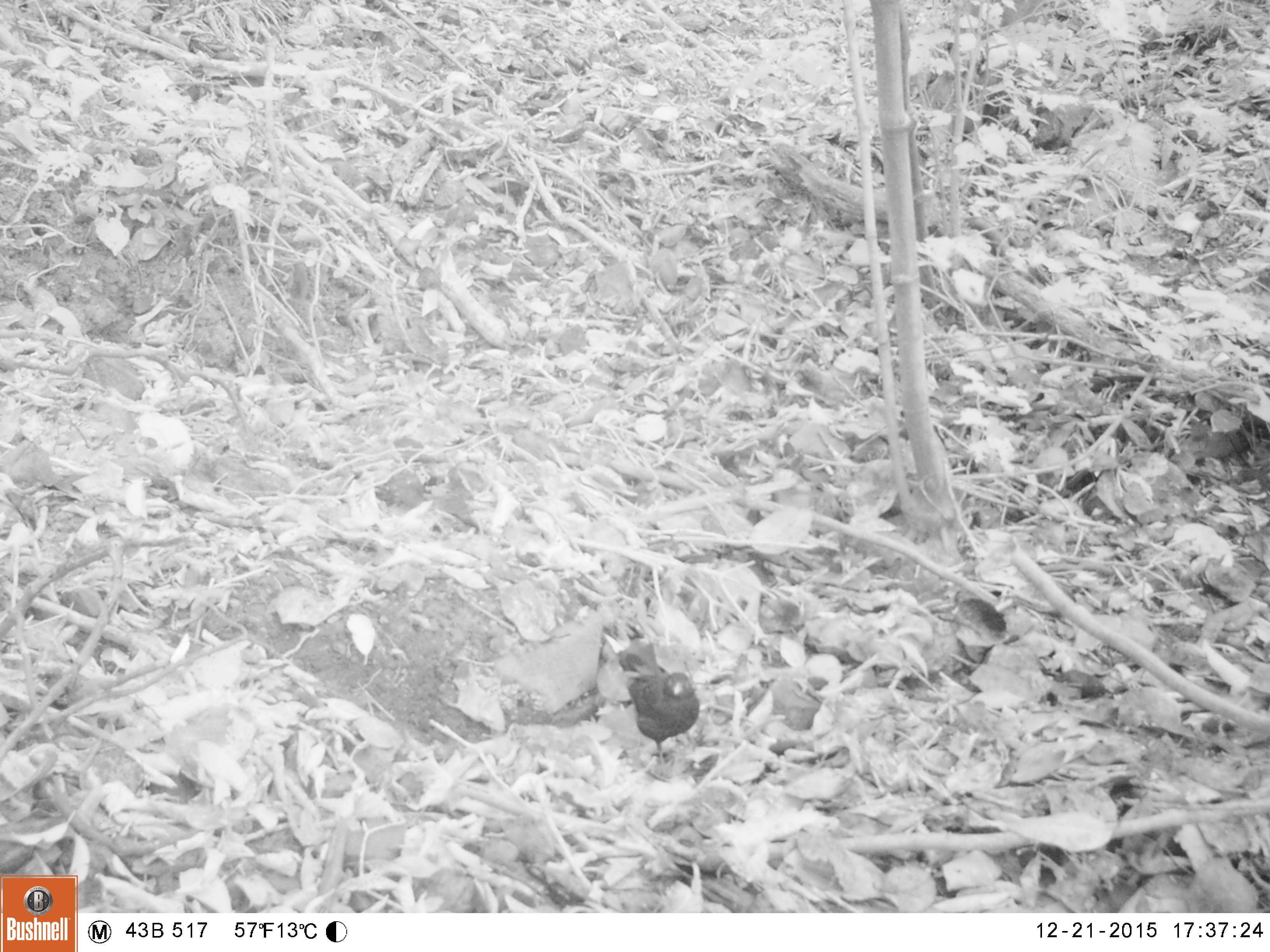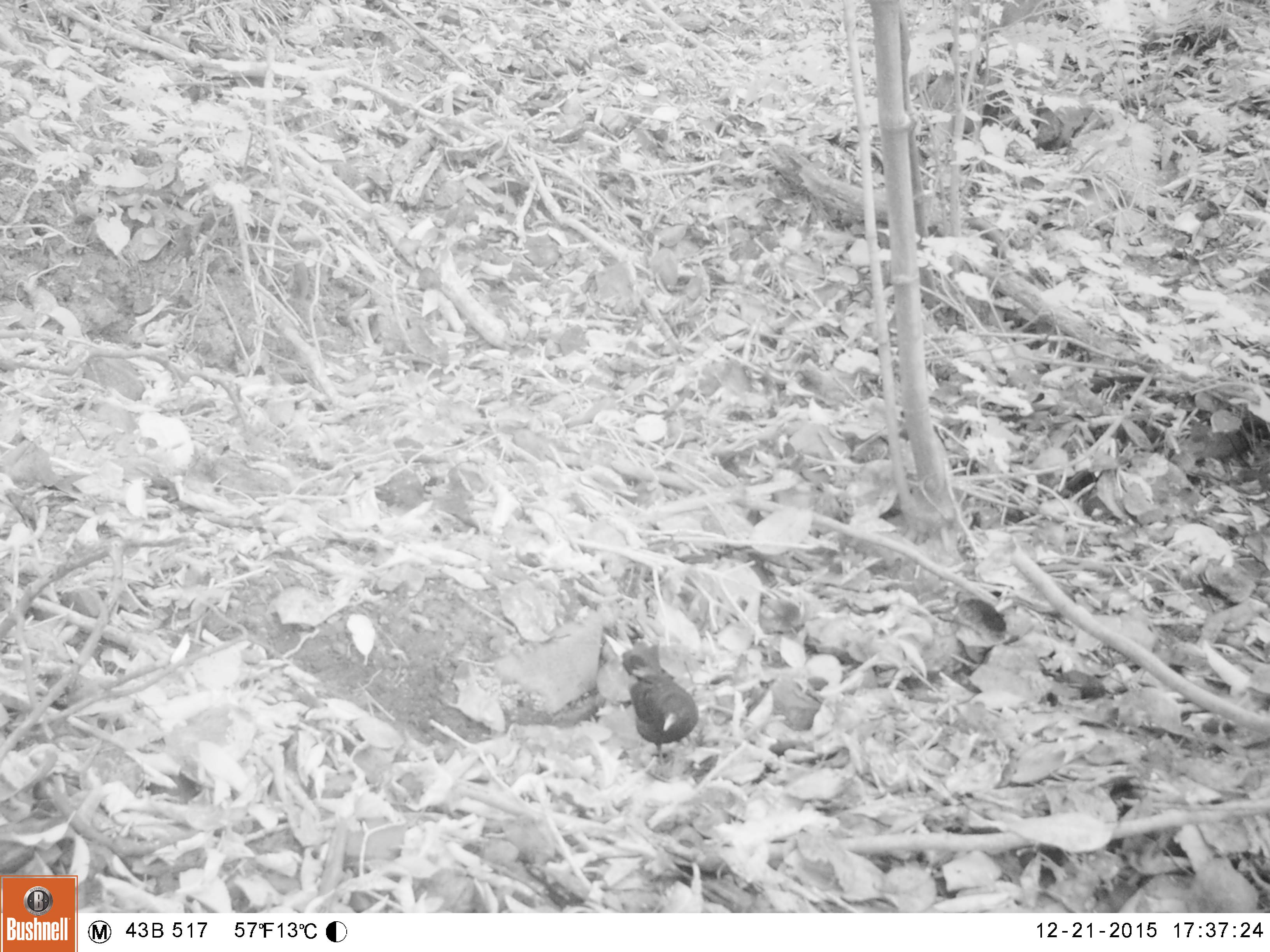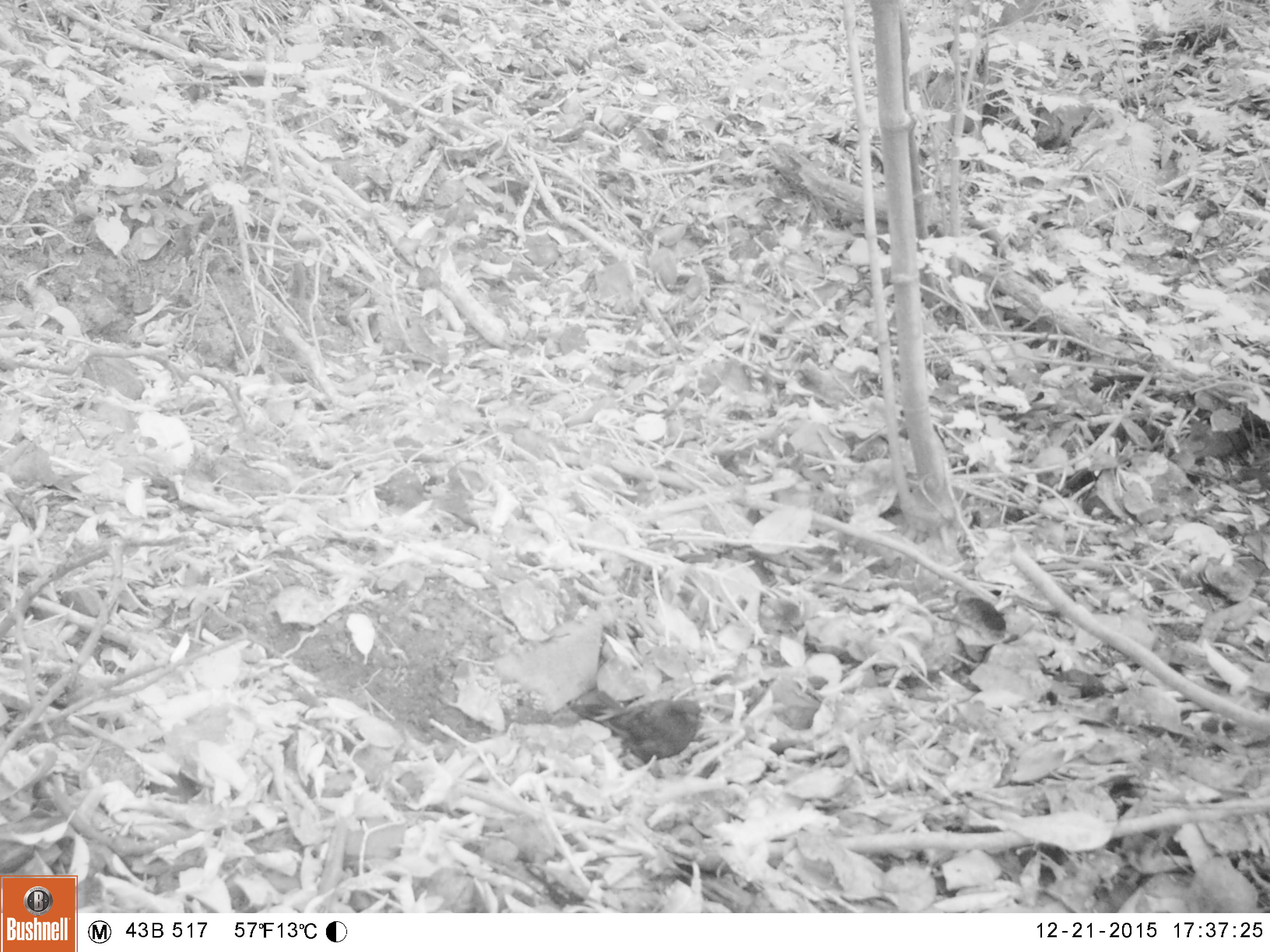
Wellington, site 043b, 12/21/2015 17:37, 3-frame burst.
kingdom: Animalia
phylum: Chordata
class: Aves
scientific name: Aves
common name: bird